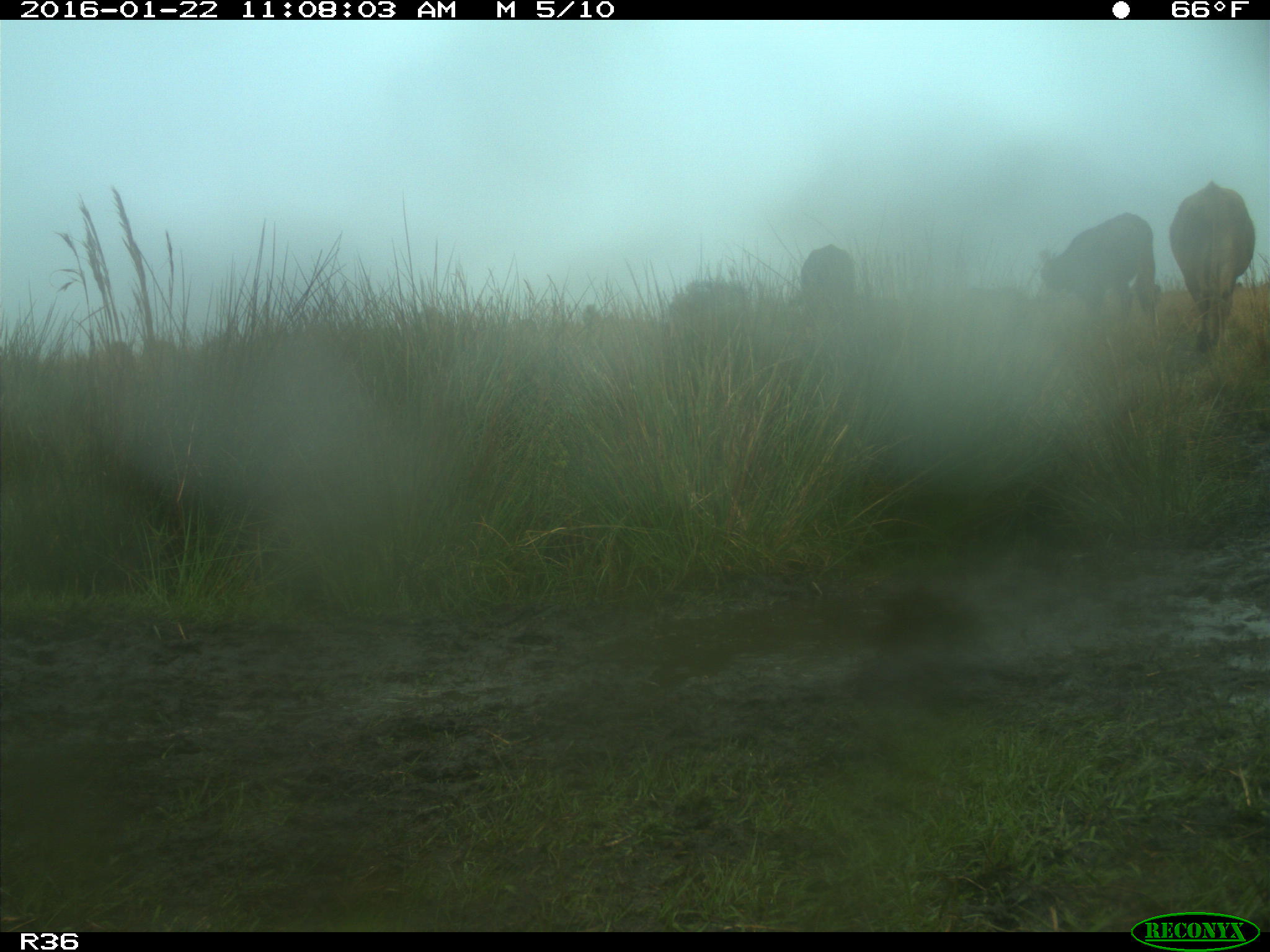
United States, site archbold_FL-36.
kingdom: Animalia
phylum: Chordata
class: Mammalia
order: Artiodactyla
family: Bovidae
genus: Bos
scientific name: Bos taurus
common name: domestic cow